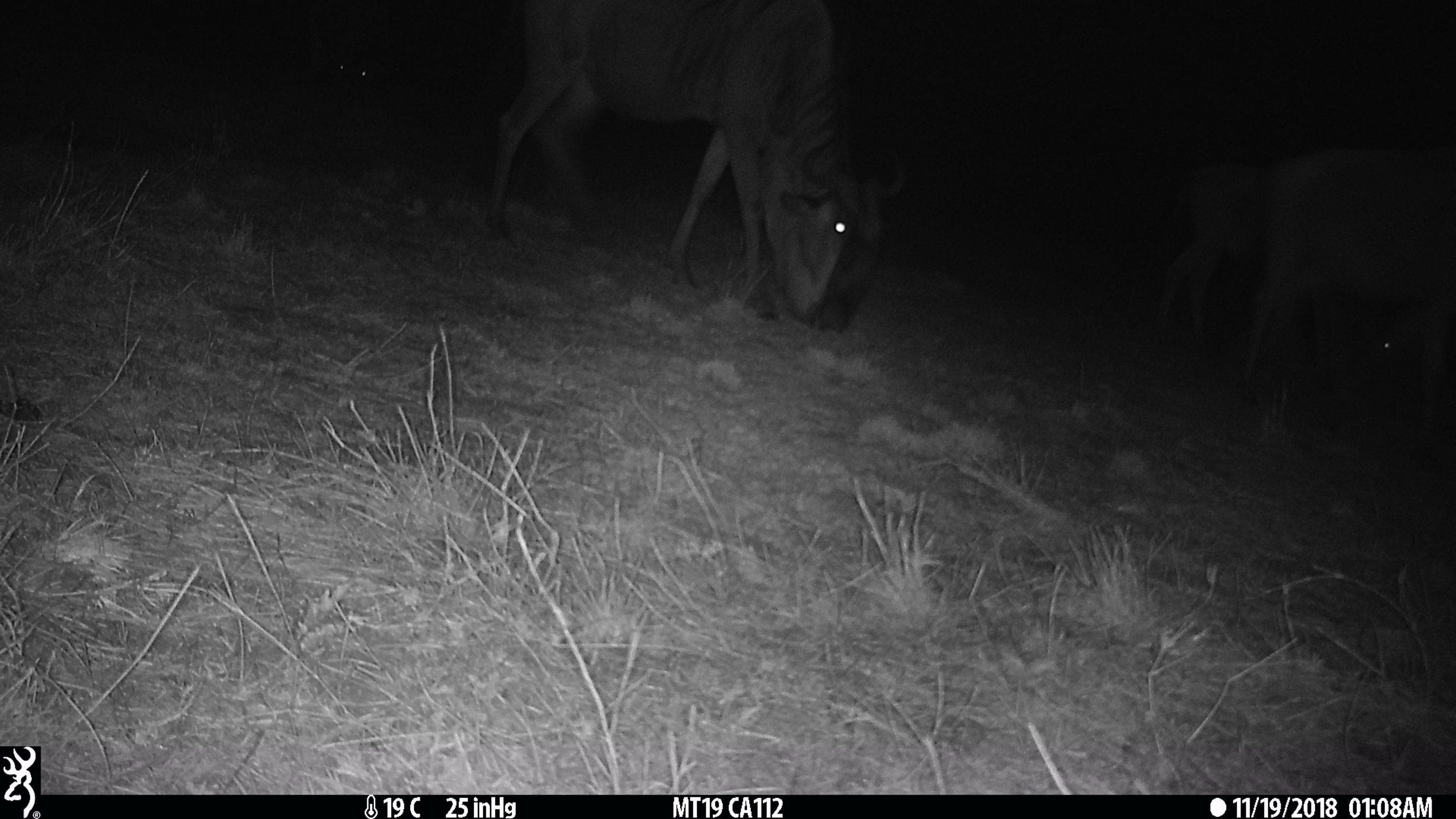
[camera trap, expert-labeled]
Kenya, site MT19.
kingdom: Animalia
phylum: Chordata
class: Mammalia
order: Artiodactyla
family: Bovidae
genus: Connochaetes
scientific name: Connochaetes taurinus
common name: blue wildebeest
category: wildebeest